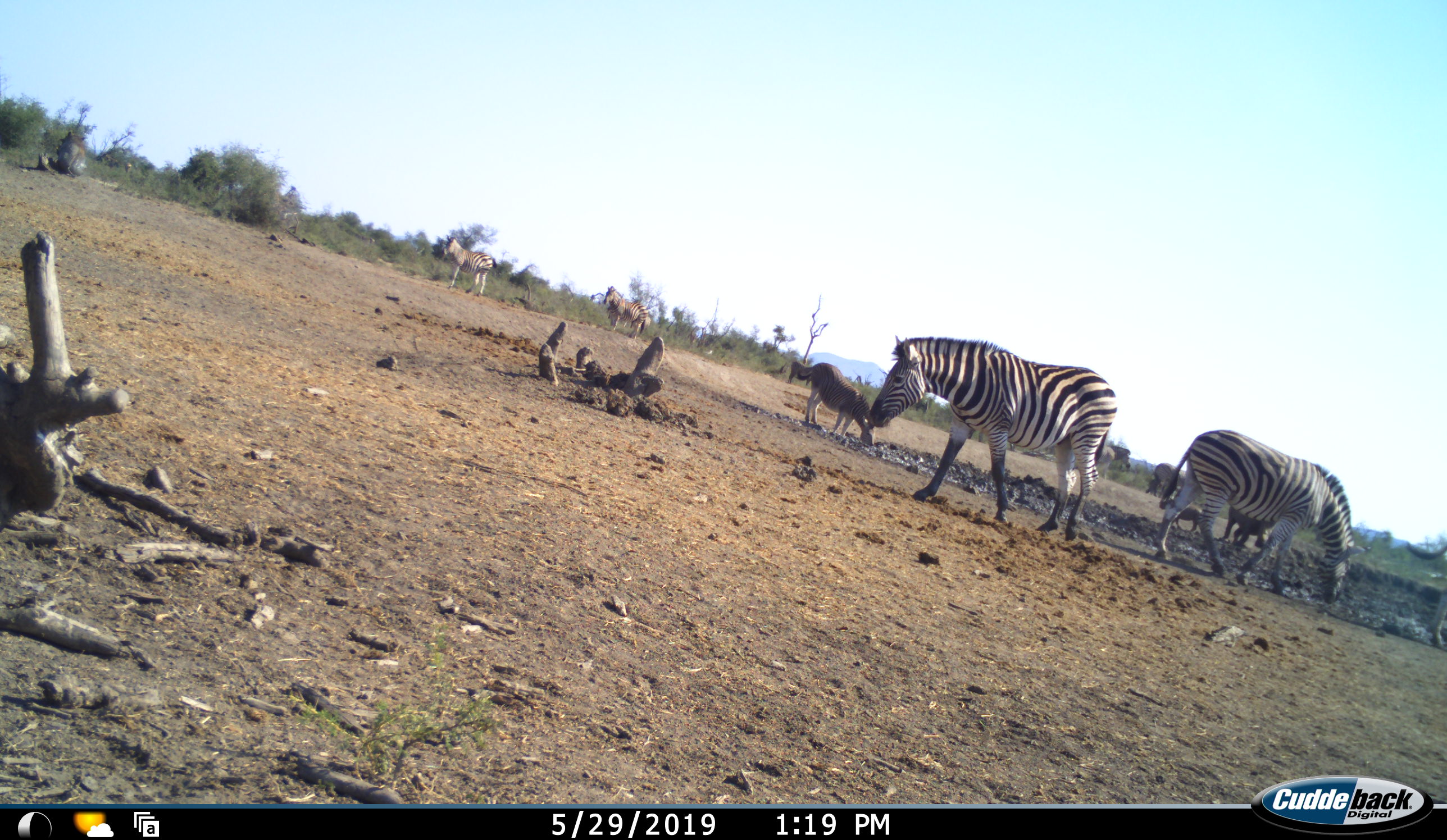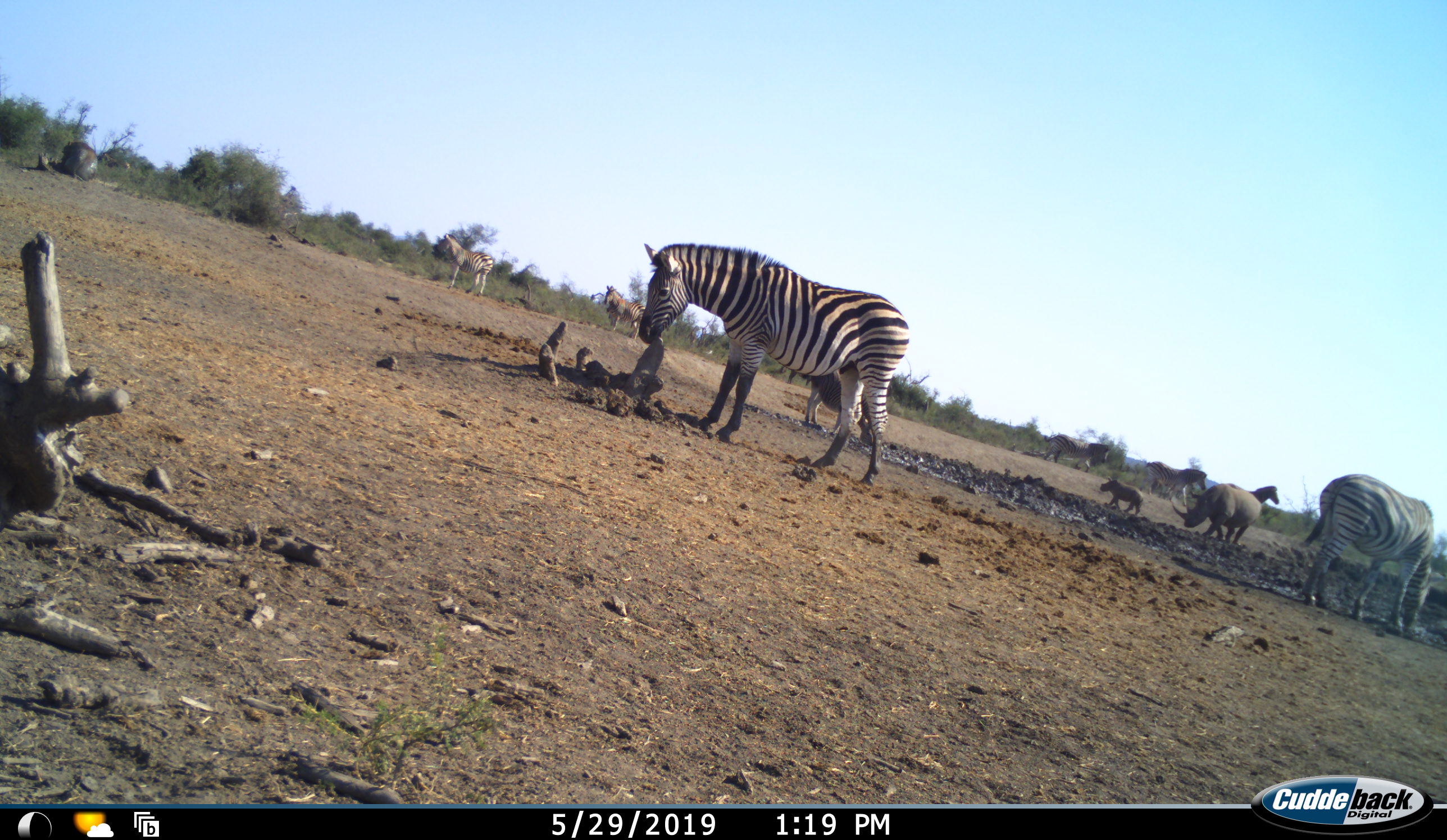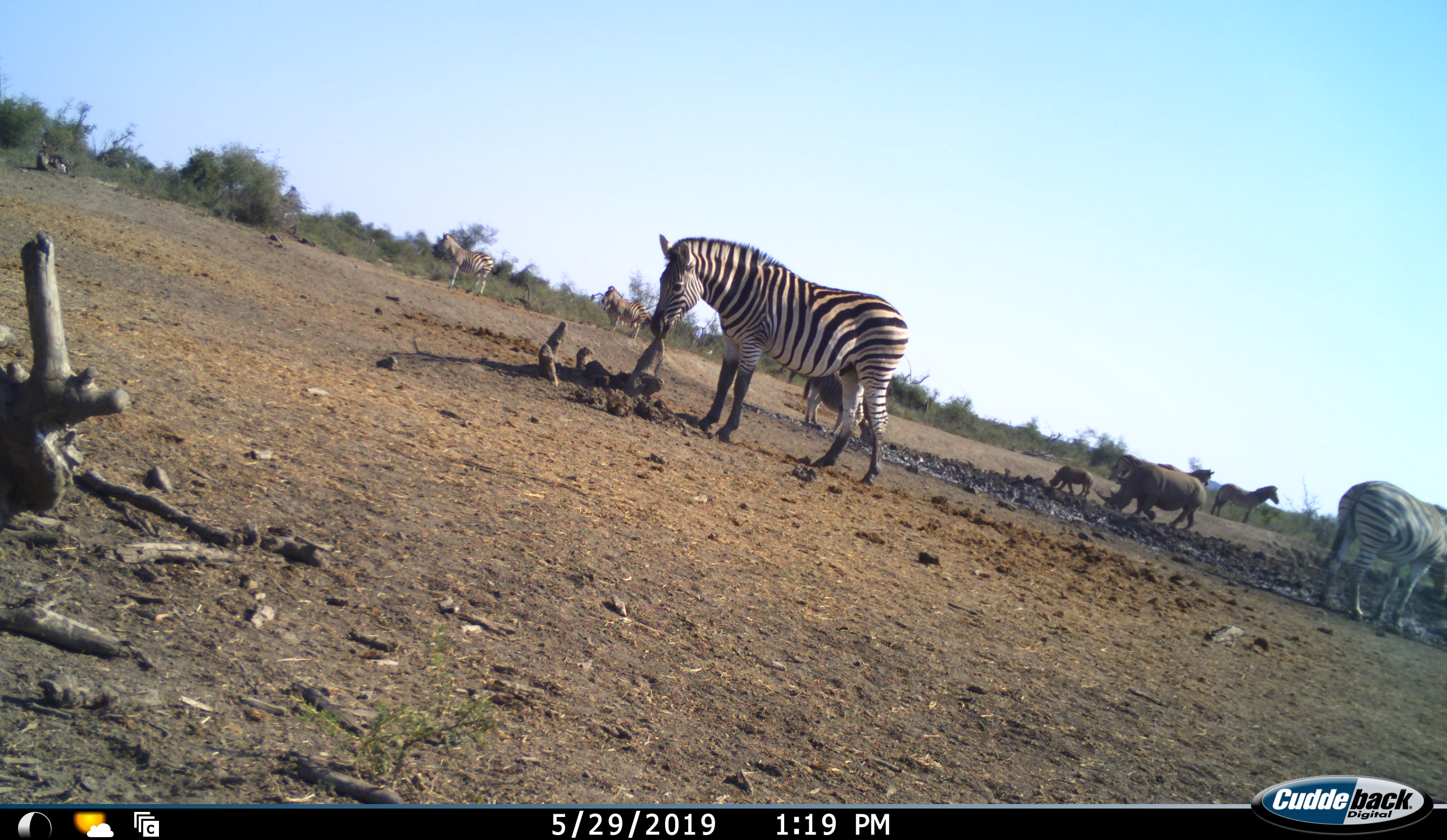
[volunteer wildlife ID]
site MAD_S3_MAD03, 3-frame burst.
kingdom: Animalia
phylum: Chordata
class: Mammalia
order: Perissodactyla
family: Rhinocerotidae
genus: Ceratotherium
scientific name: Ceratotherium simum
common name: white rhinoceros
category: rhinoceroswhite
Rhinoceroswhite (white rhinoceros) (Ceratotherium simum), count 2. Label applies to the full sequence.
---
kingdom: Animalia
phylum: Chordata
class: Mammalia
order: Perissodactyla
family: Equidae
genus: Equus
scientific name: Equus quagga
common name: plains zebra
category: zebraplains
Zebraplains (plains zebra) (Equus quagga), count 8. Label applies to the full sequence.